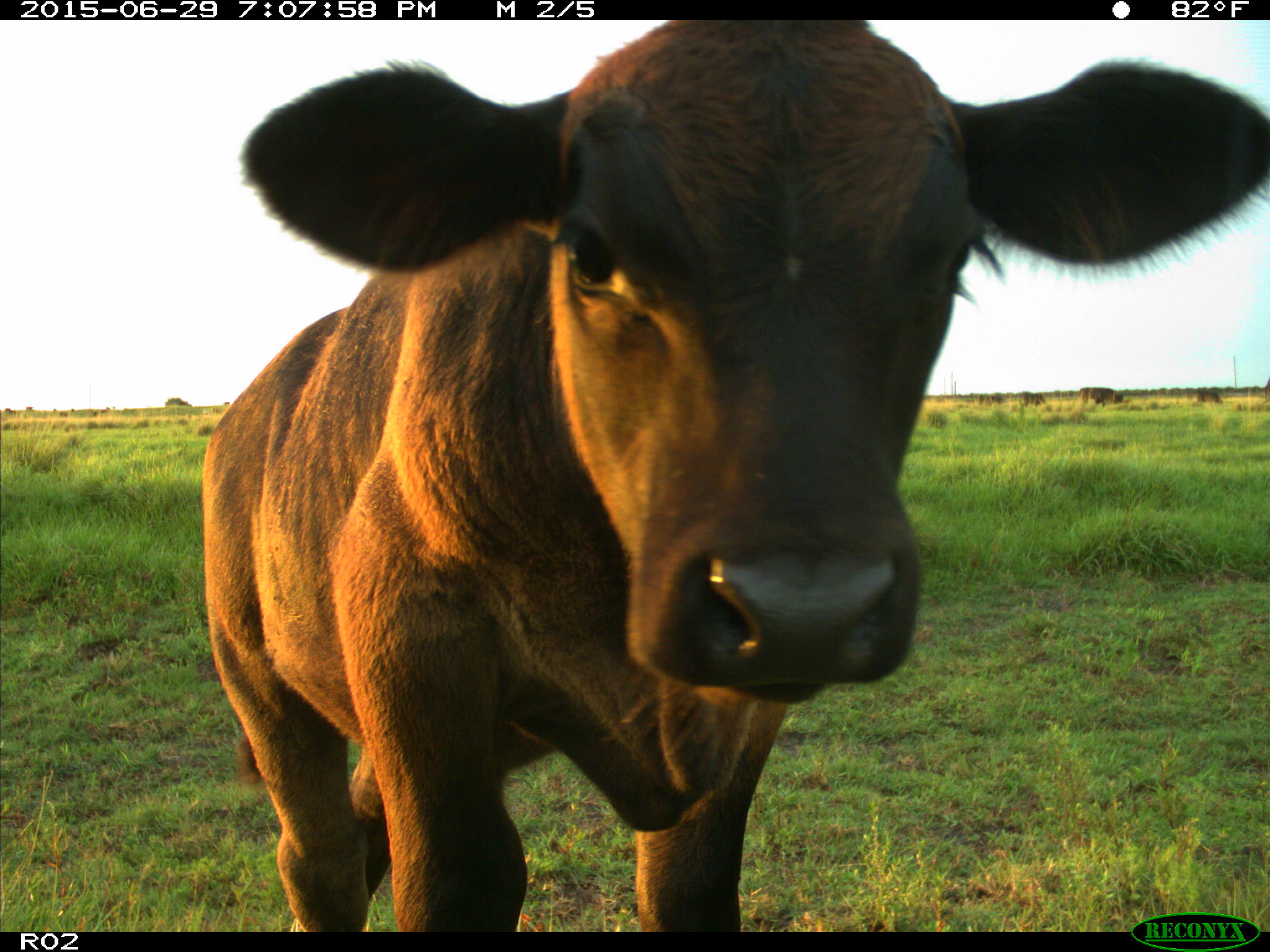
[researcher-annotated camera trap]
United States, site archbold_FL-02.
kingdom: Animalia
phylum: Chordata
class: Mammalia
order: Artiodactyla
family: Bovidae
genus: Bos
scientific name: Bos taurus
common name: domestic cow